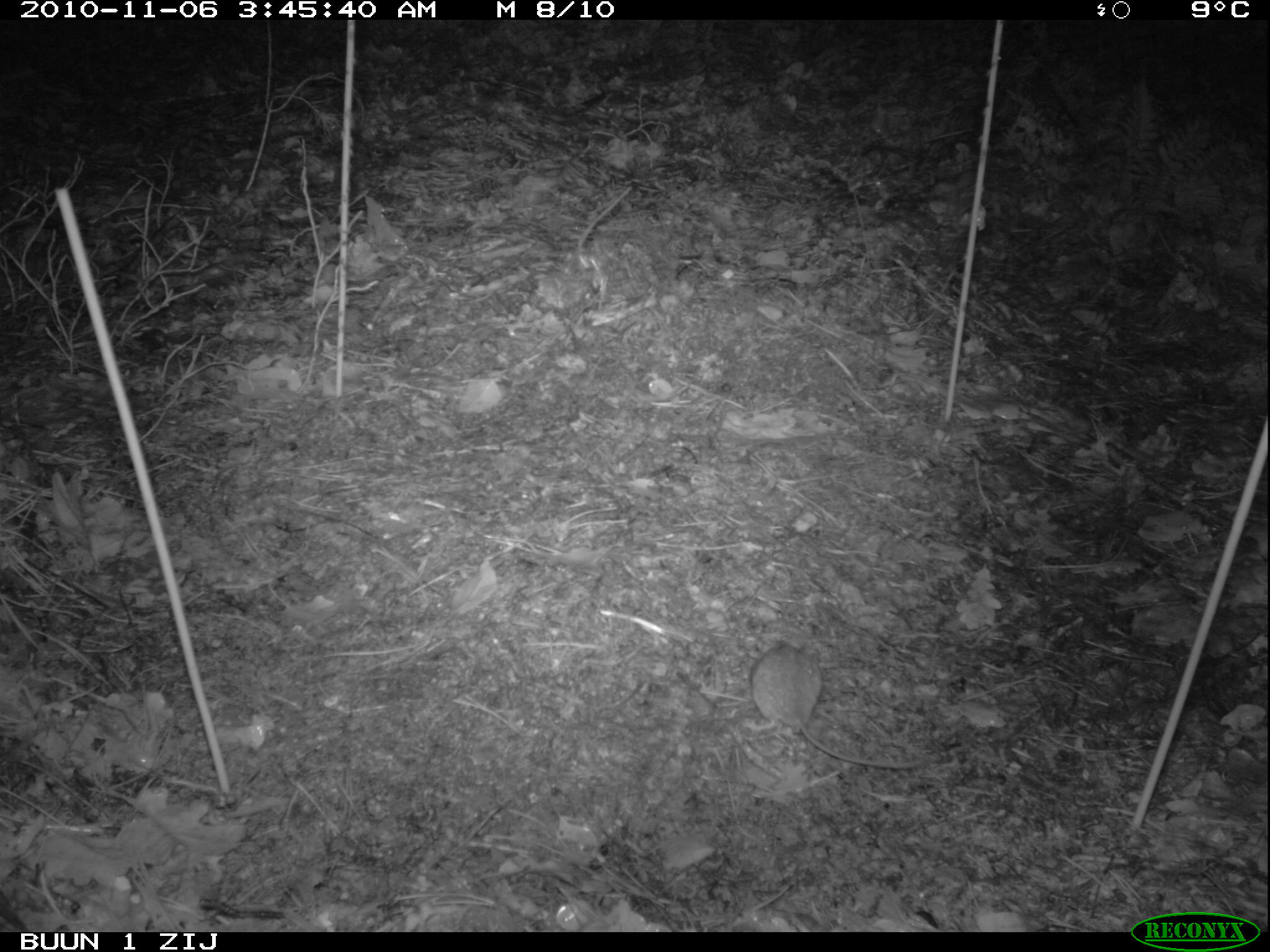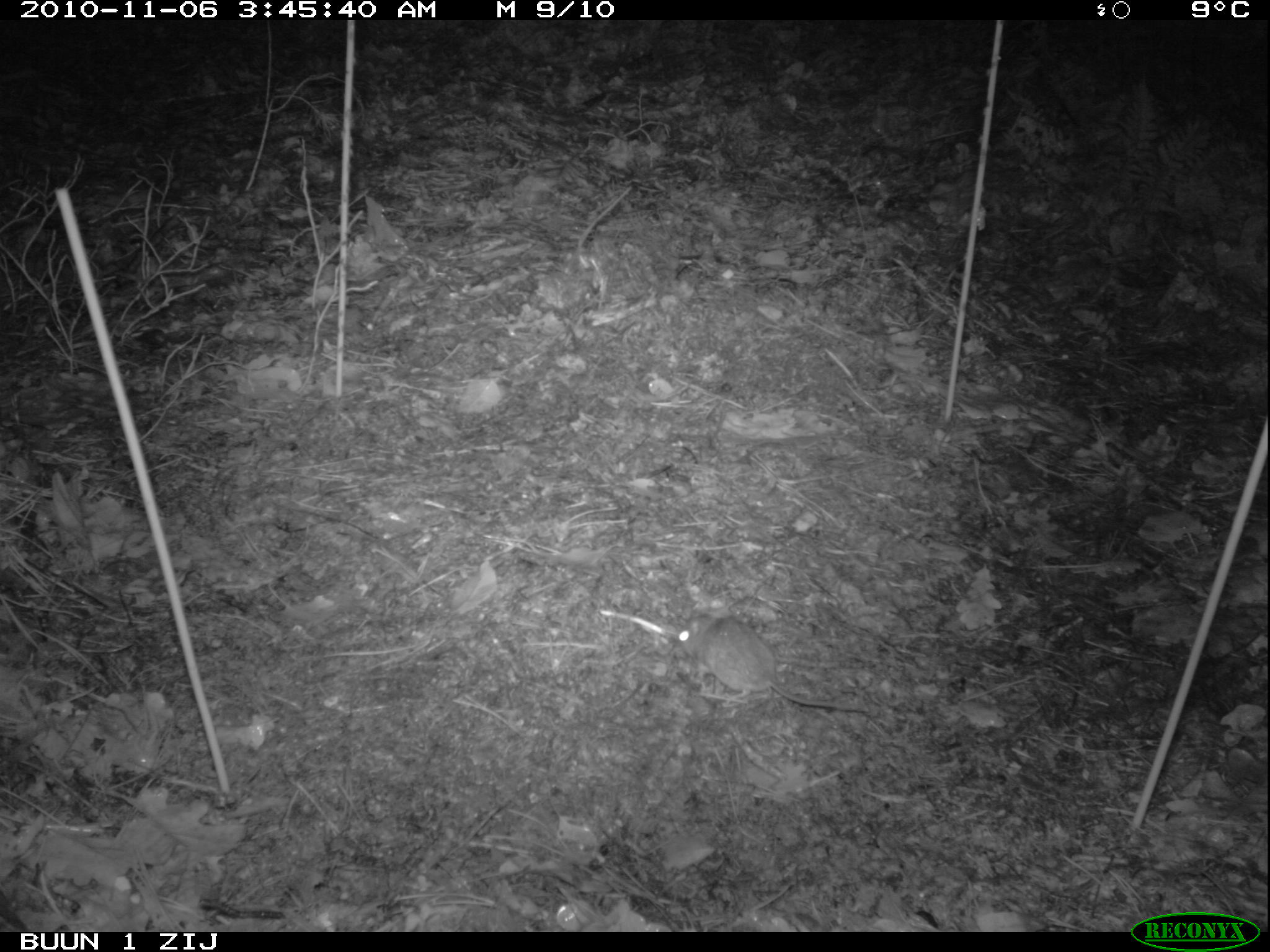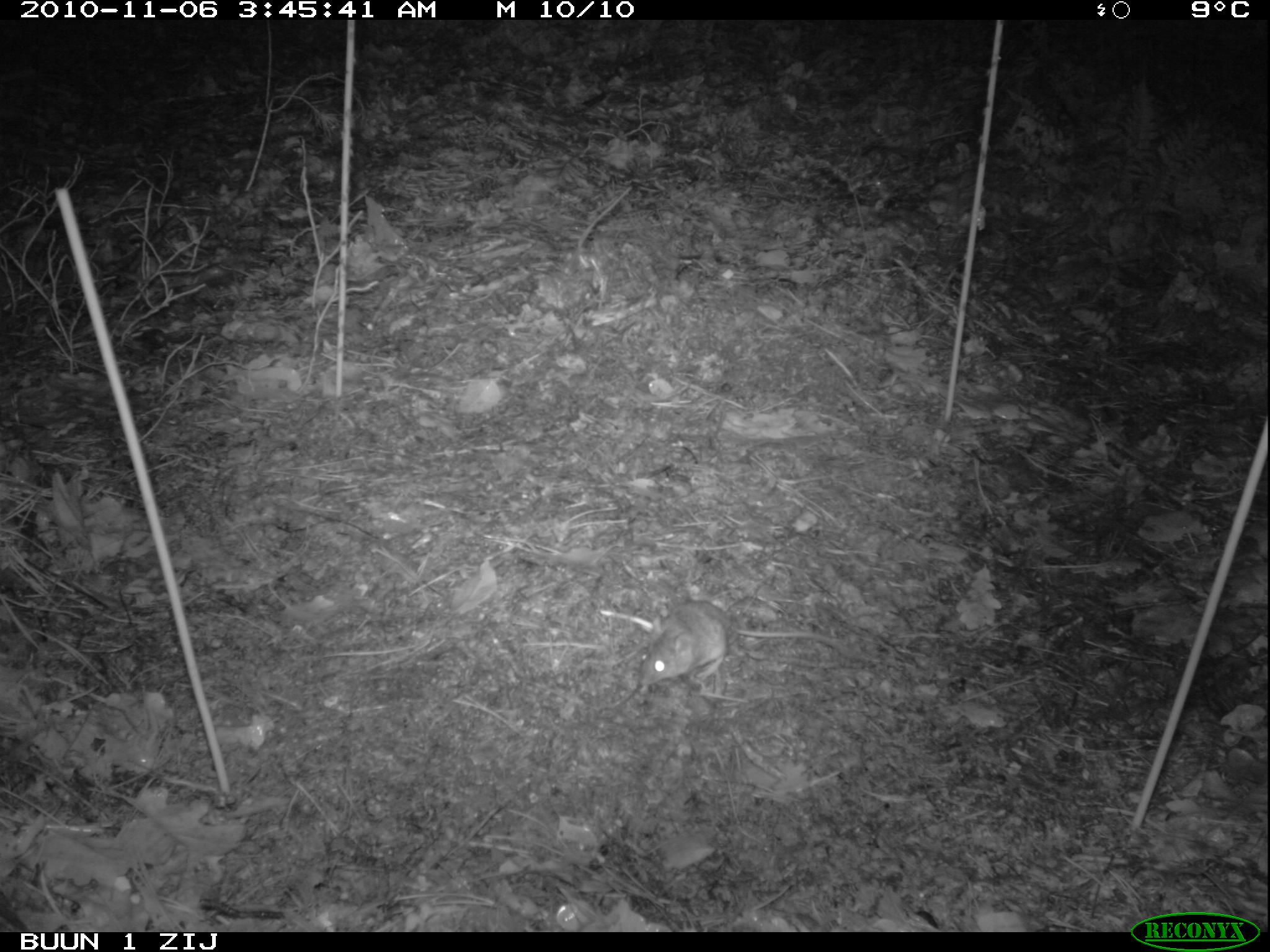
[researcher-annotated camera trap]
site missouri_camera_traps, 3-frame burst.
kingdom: Animalia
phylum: Chordata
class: Mammalia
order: Rodentia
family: Muridae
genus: Apodemus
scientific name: Apodemus sylvaticus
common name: wood mouse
Wood mouse (Apodemus sylvaticus). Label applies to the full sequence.